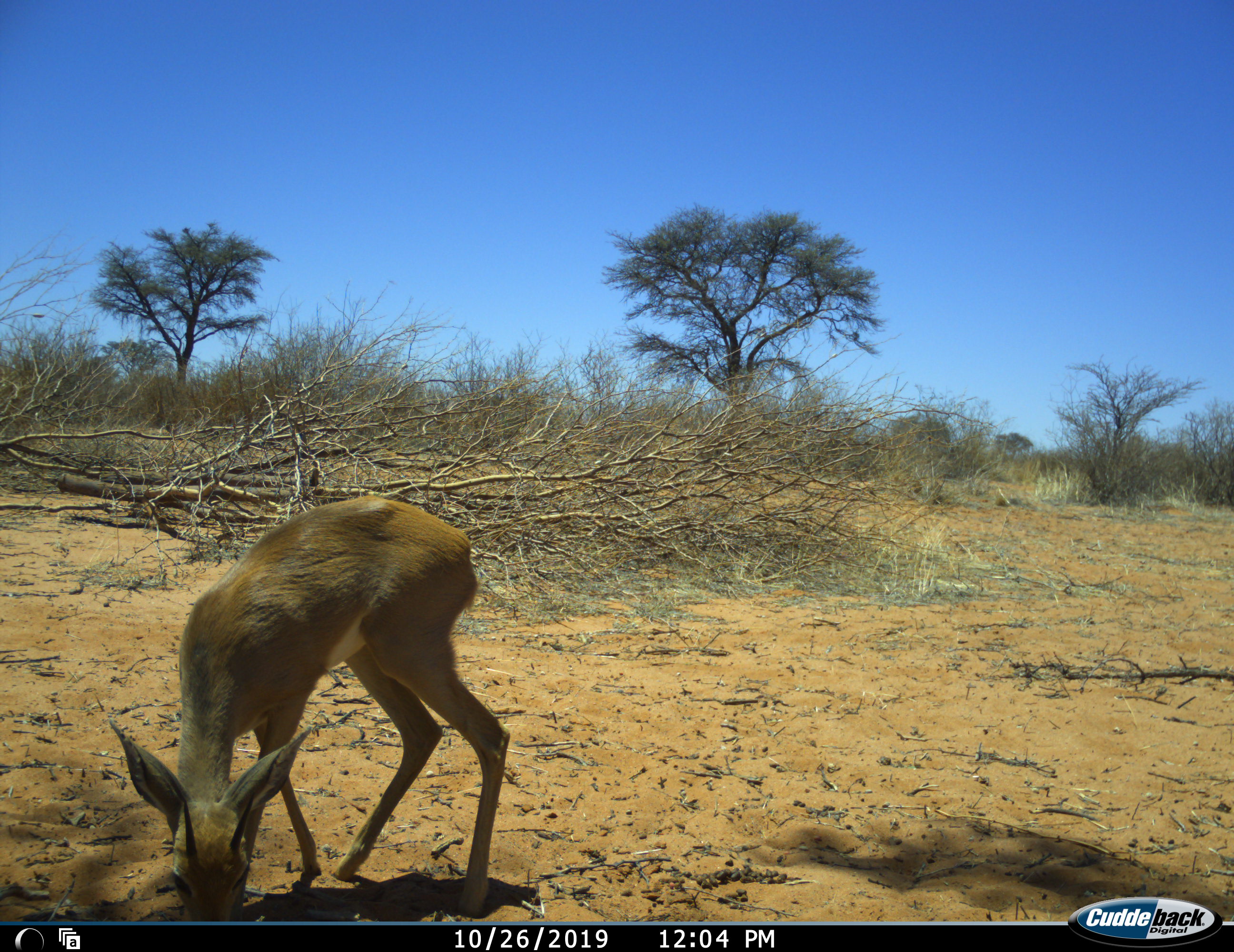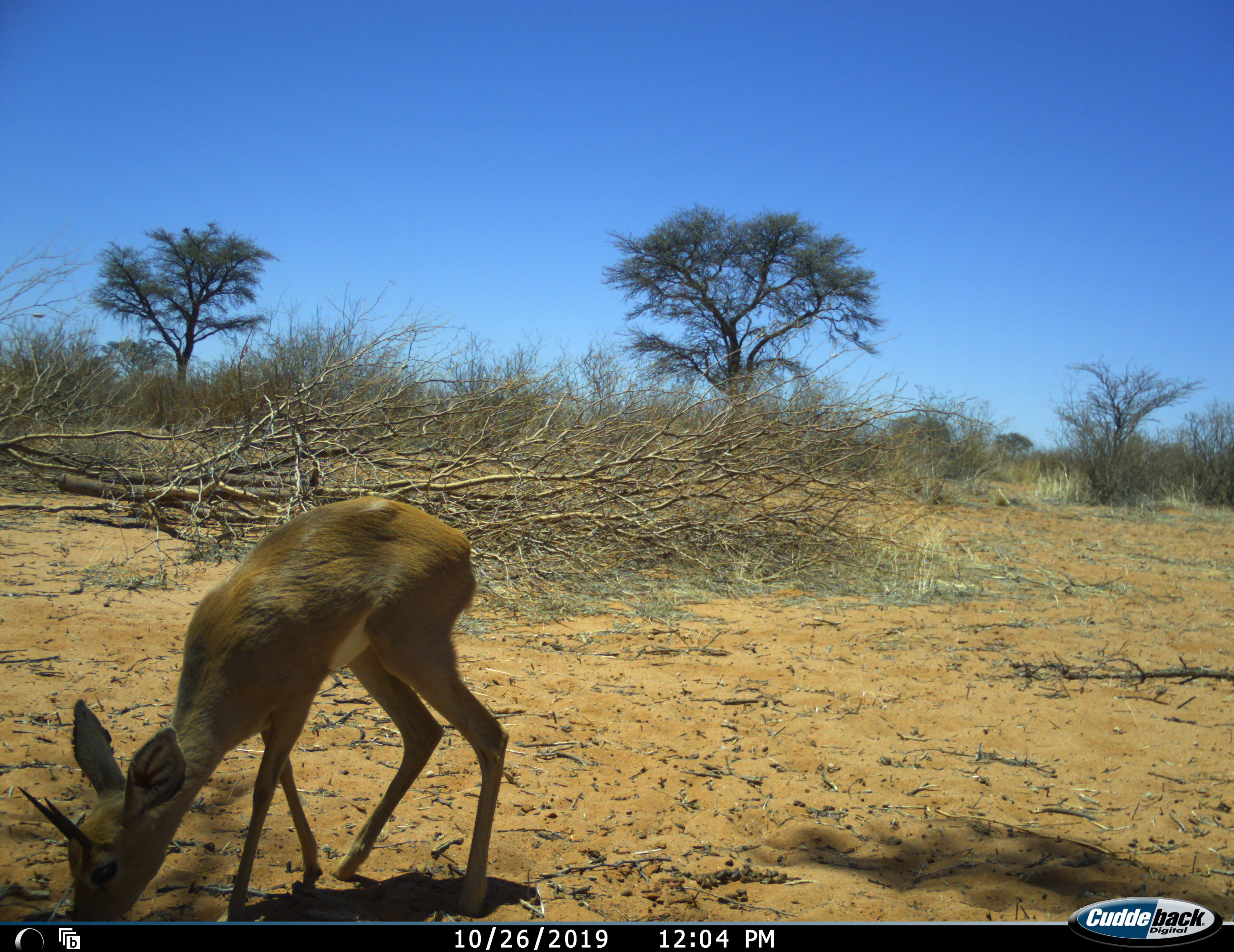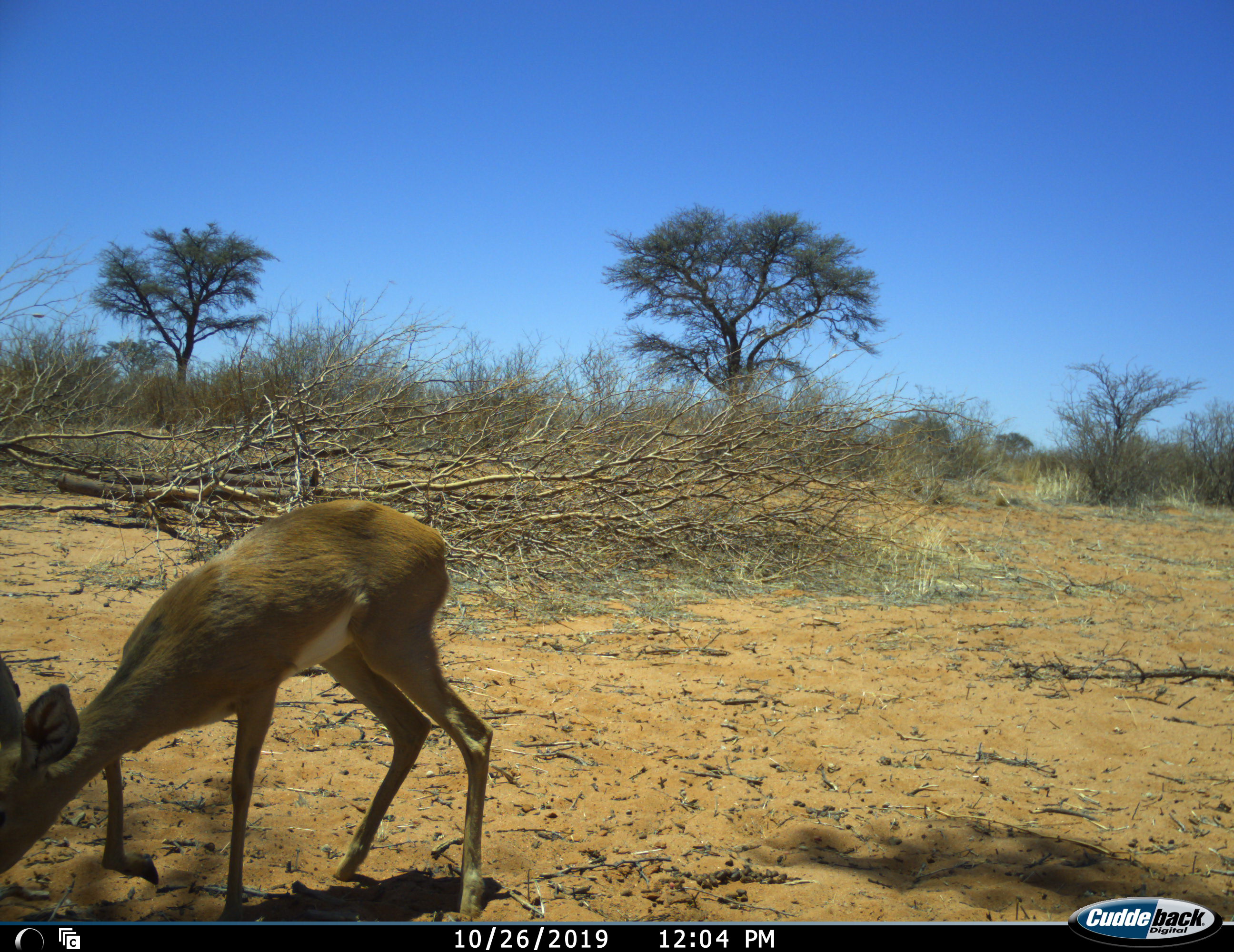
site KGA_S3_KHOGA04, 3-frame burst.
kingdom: Animalia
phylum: Chordata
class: Mammalia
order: Artiodactyla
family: Bovidae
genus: Raphicerus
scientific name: Raphicerus campestris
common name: steenbok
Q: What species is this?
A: Steenbok (Raphicerus campestris).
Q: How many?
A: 1.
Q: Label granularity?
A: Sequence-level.